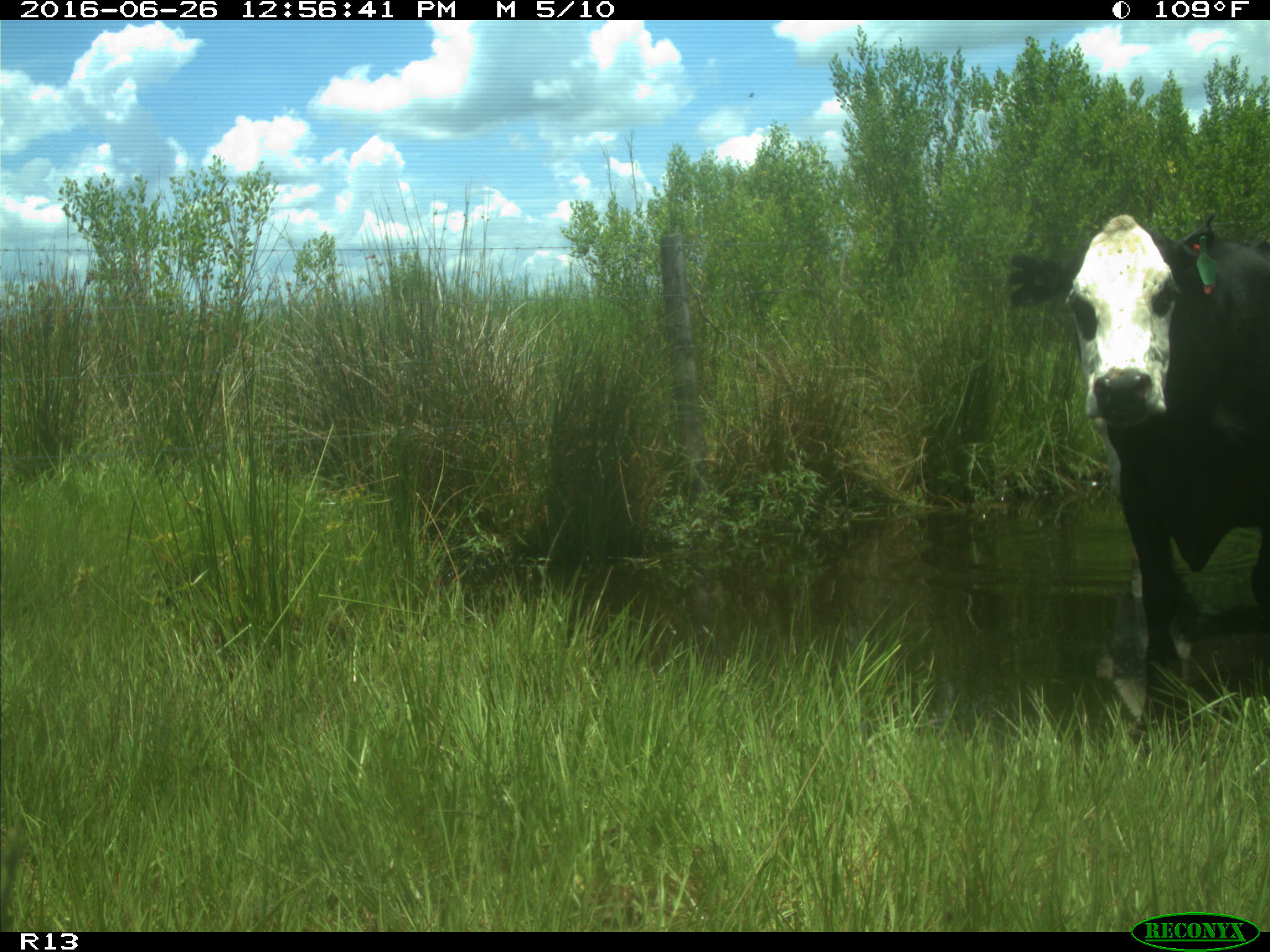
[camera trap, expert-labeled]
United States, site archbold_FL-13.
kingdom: Animalia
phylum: Chordata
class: Mammalia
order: Artiodactyla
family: Bovidae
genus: Bos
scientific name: Bos taurus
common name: domestic cow